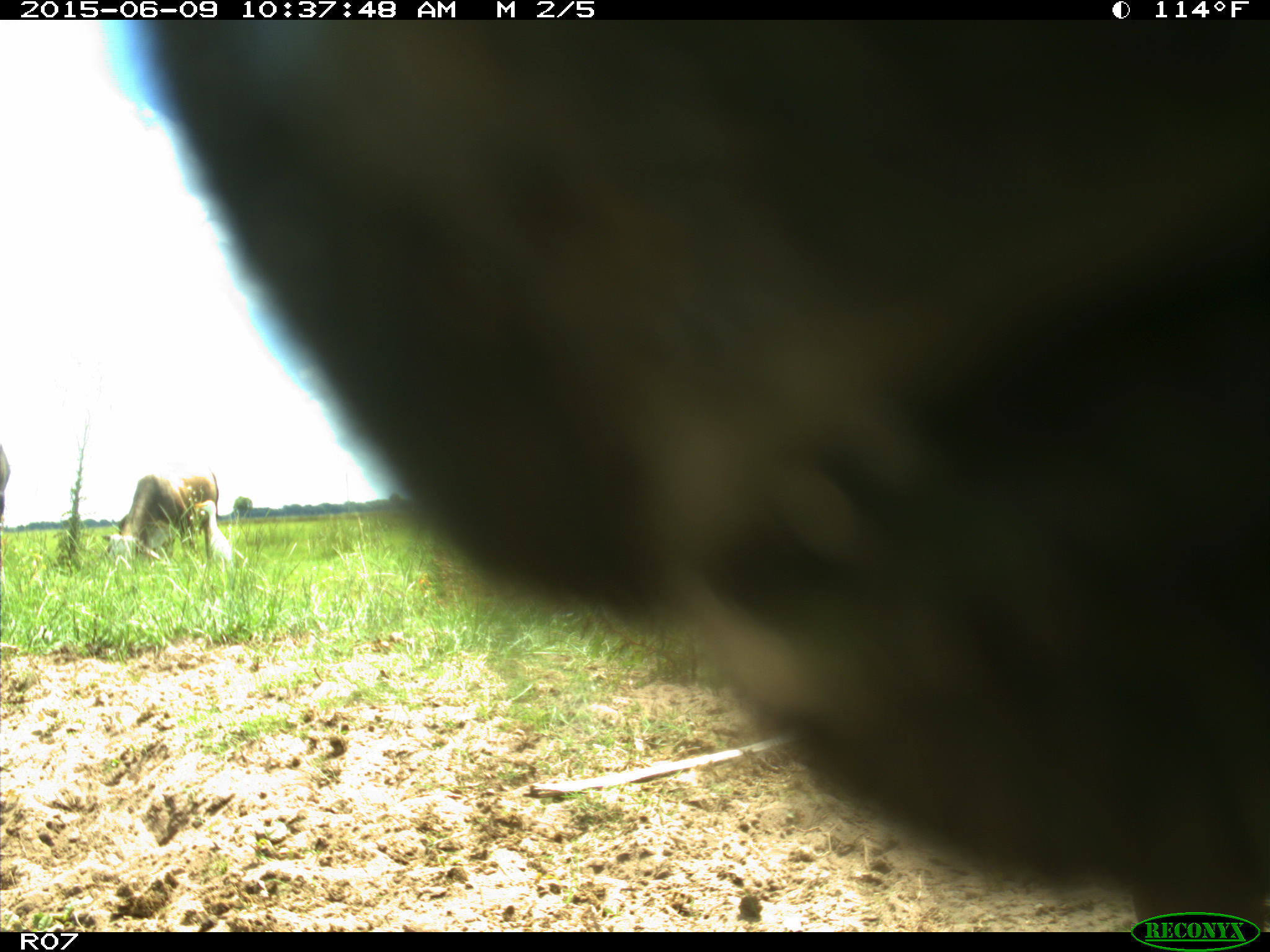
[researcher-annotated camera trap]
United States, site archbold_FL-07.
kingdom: Animalia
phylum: Chordata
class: Mammalia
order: Artiodactyla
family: Bovidae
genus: Bos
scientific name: Bos taurus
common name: domestic cow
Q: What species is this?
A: Bos taurus (domestic cow).